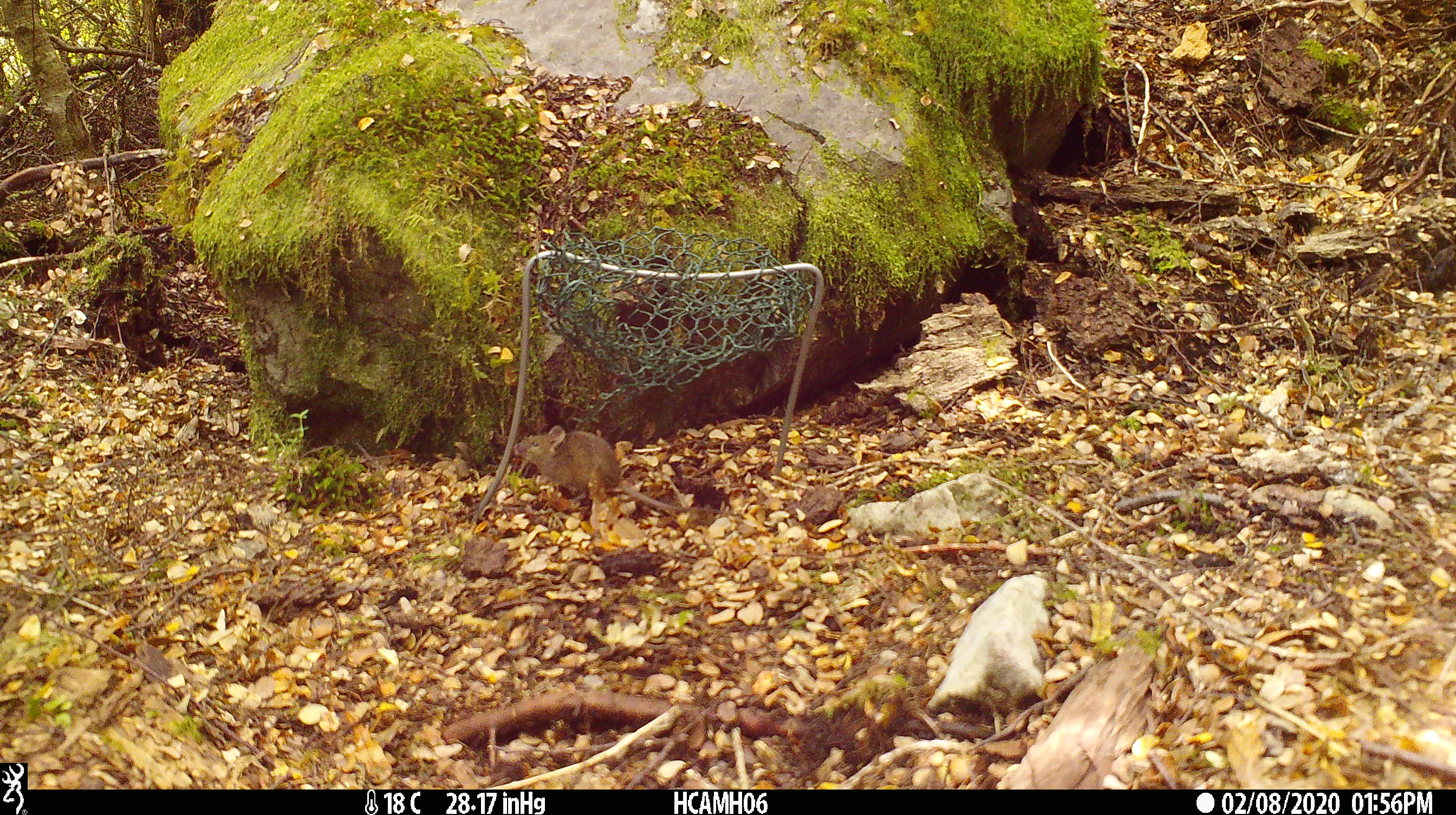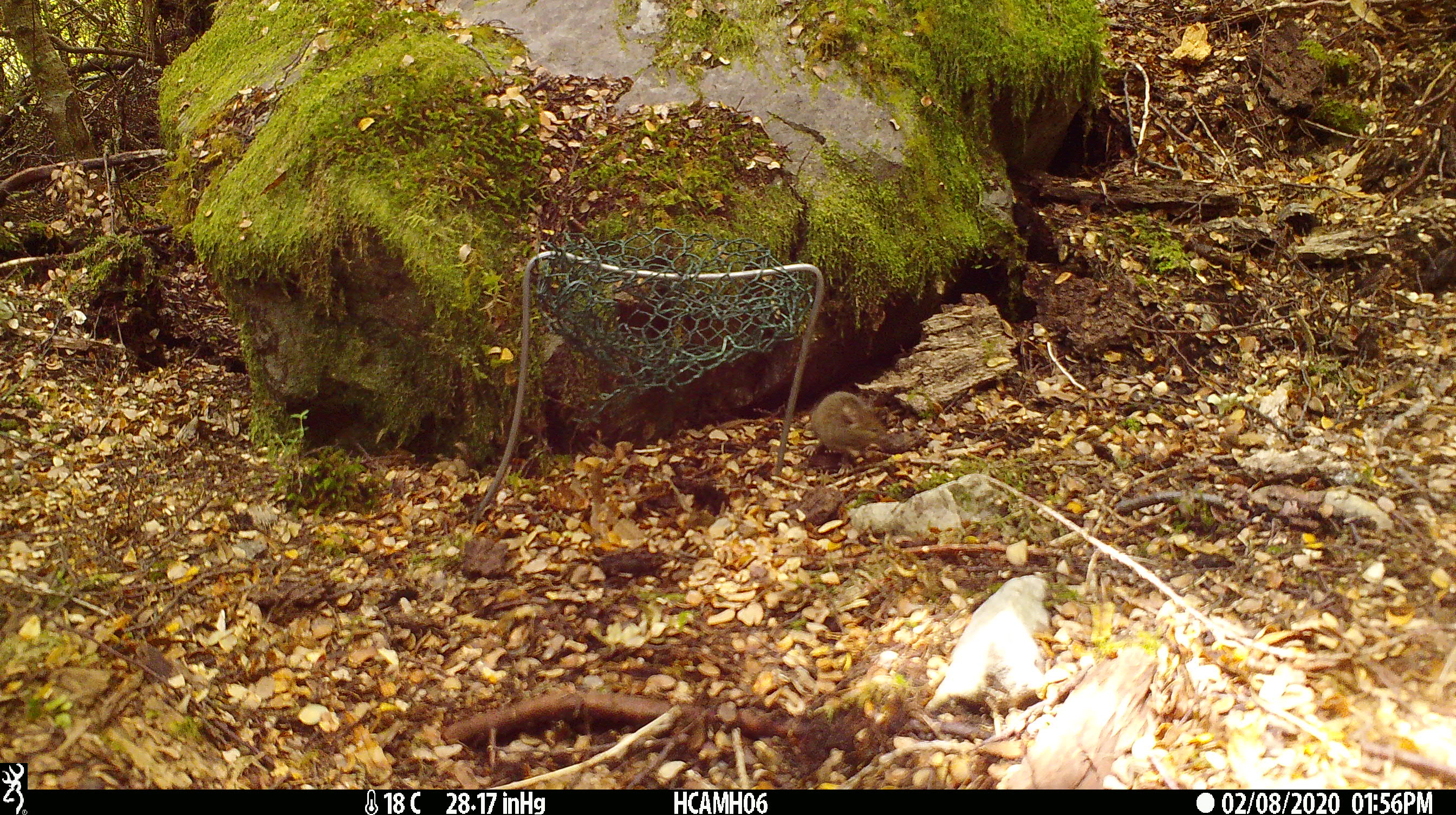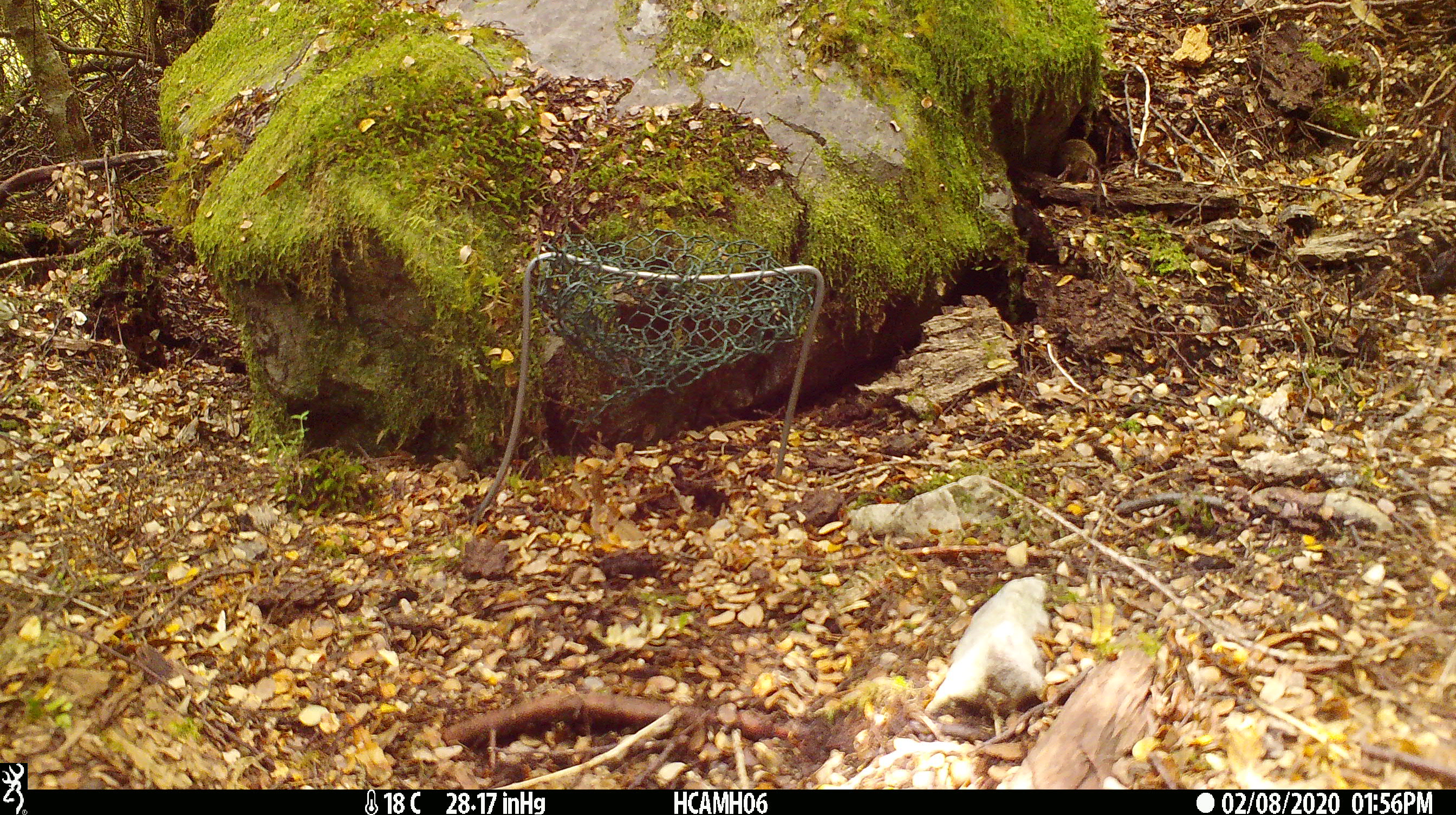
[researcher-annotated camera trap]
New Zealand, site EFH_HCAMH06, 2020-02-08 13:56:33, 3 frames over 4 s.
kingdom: Animalia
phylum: Chordata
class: Mammalia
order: Rodentia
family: Muridae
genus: Mus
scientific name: Mus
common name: mouse